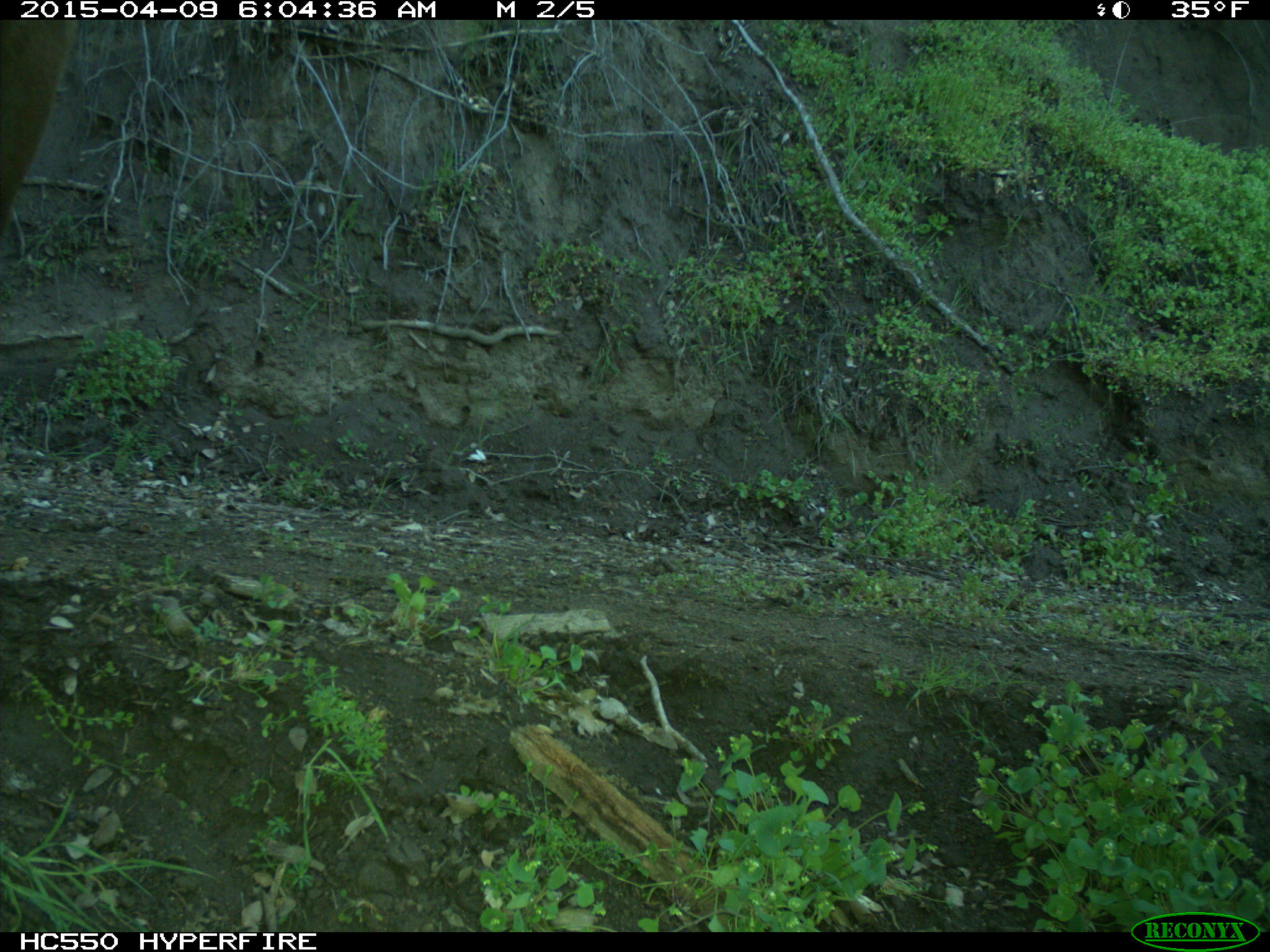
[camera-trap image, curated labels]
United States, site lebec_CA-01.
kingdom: Animalia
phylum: Chordata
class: Mammalia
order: Artiodactyla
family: Cervidae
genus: Cervus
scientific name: Cervus canadensis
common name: elk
Cervus canadensis (elk).